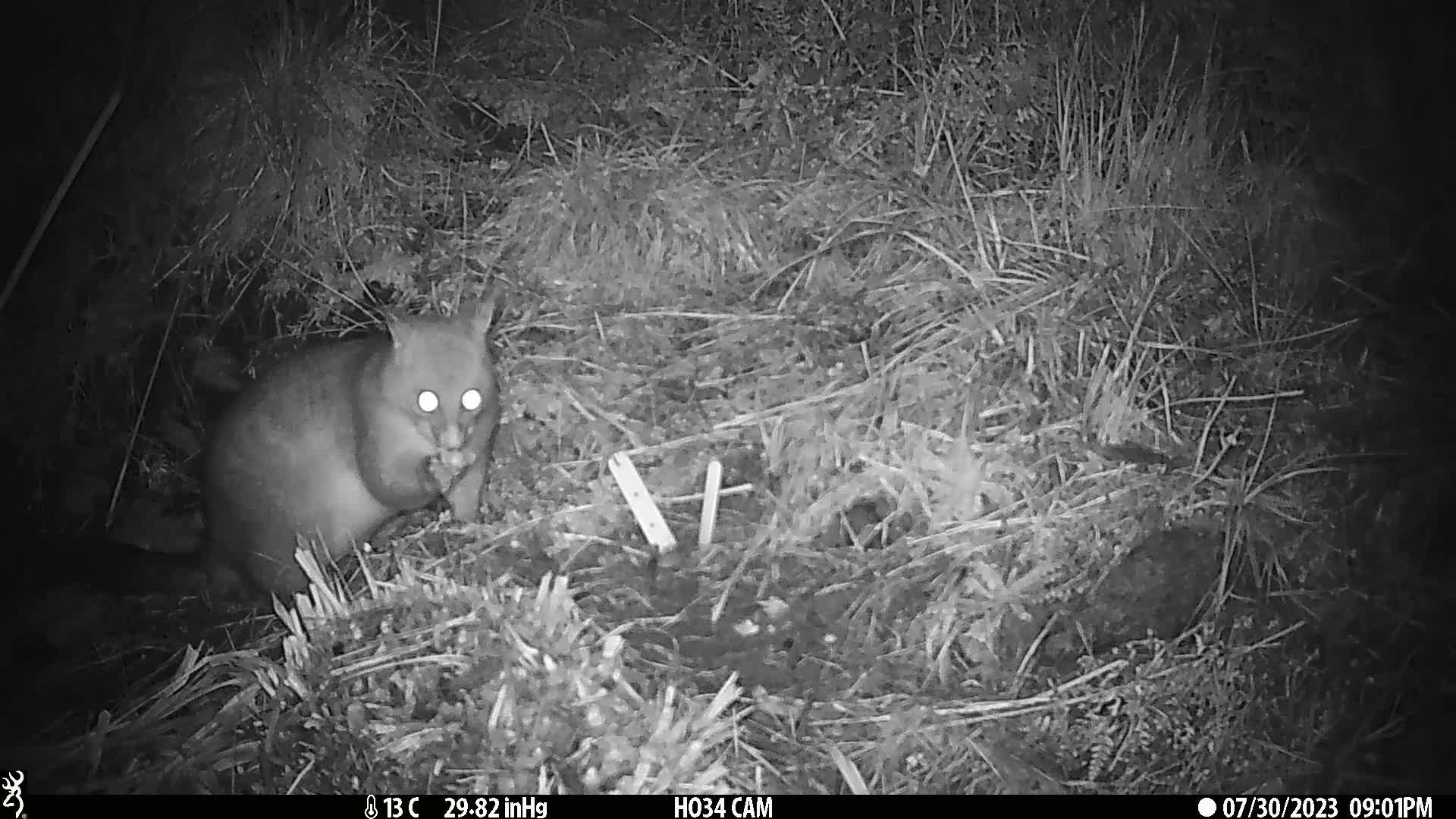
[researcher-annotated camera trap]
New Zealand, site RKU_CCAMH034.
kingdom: Animalia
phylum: Chordata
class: Mammalia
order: Diprotodontia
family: Phalangeridae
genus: Trichosurus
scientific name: Trichosurus vulpecula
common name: common brushtail possum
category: possum